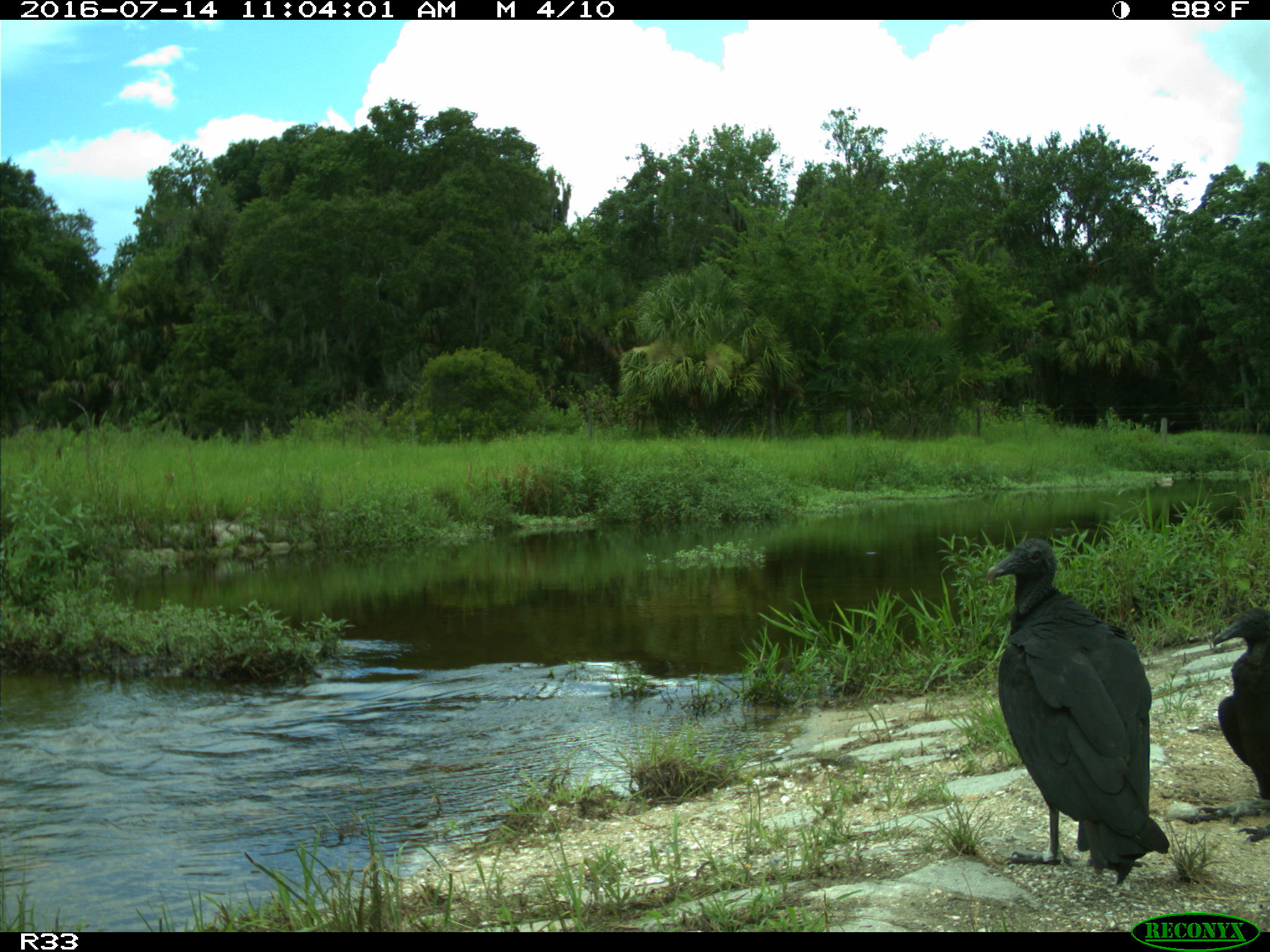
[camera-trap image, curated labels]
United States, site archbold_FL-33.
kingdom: Animalia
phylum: Chordata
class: Aves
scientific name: Aves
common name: birds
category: unidentified bird